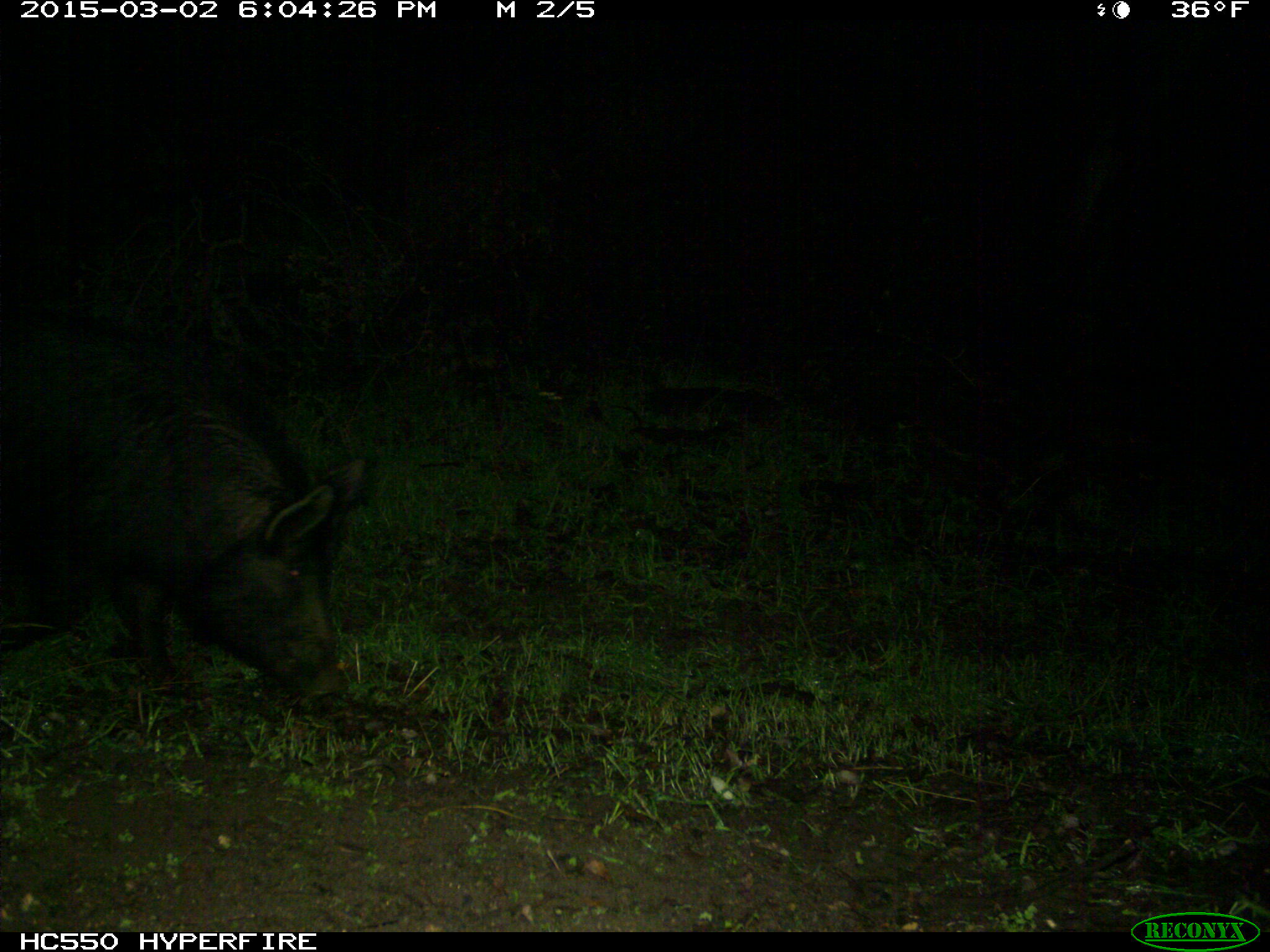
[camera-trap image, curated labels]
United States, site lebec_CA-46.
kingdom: Animalia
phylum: Chordata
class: Mammalia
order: Artiodactyla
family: Suidae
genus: Sus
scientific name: Sus scrofa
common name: wild boar